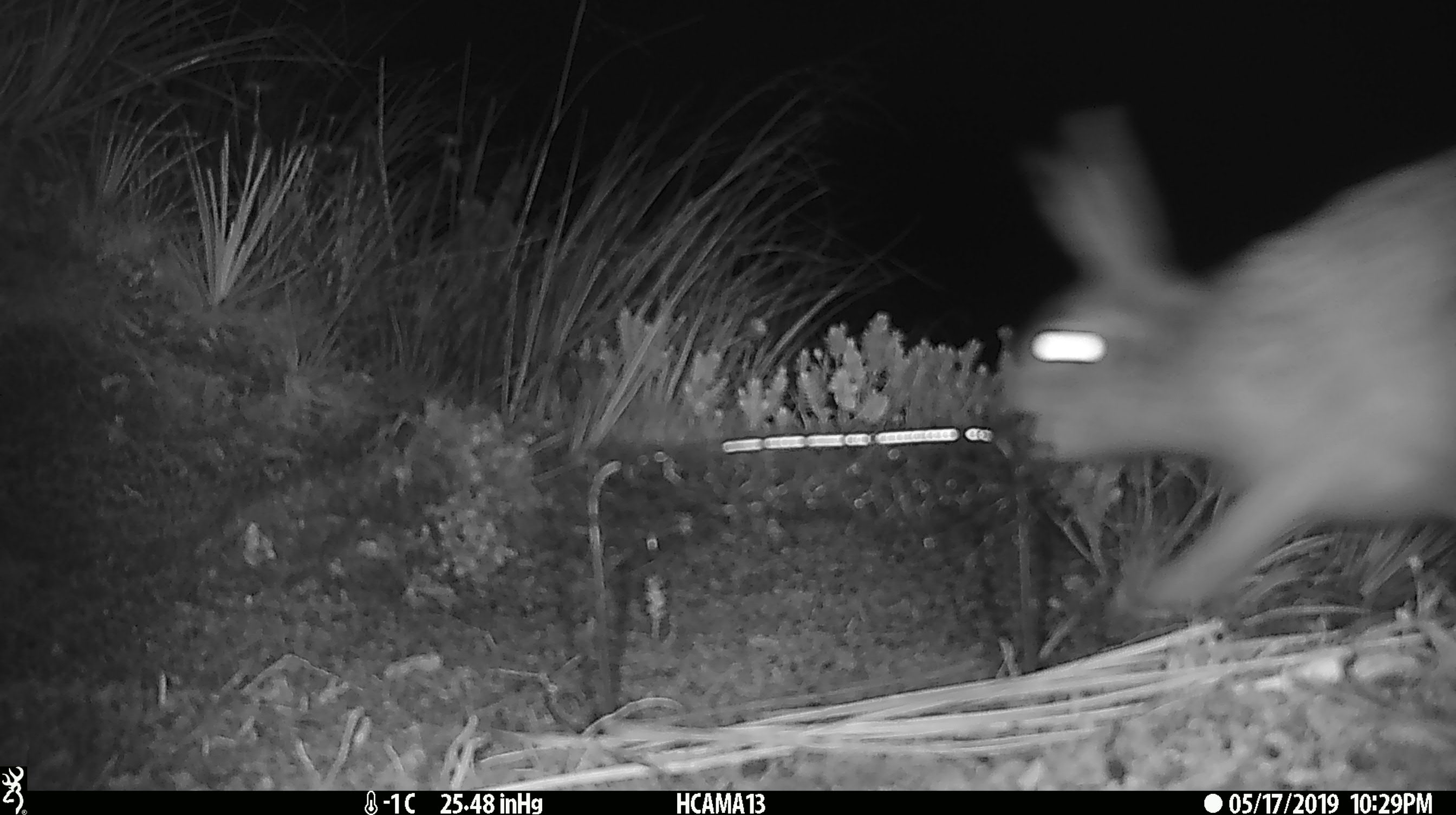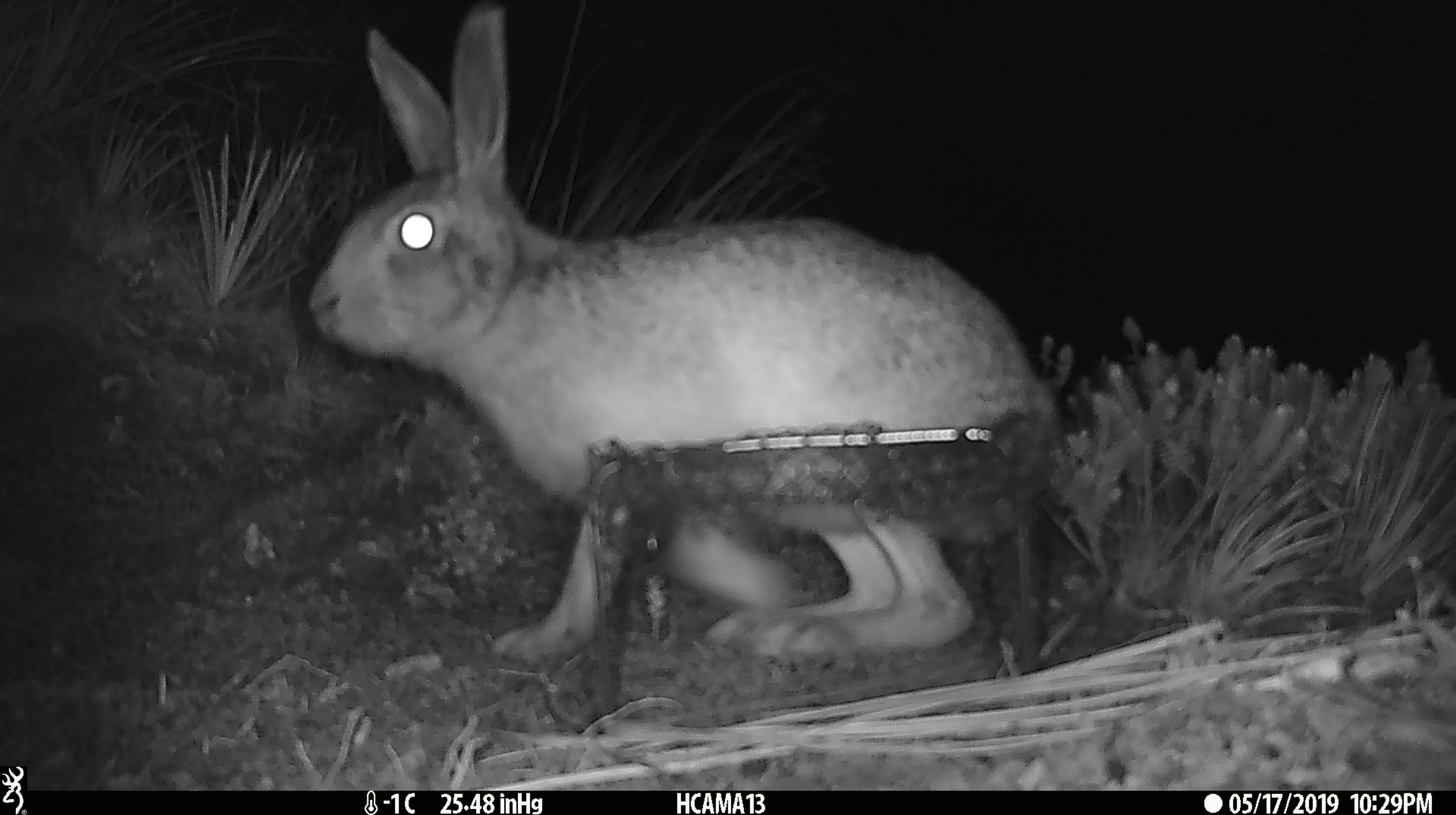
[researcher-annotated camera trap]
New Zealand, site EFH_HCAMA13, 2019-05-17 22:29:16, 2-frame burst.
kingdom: Animalia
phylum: Chordata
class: Mammalia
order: Lagomorpha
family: Leporidae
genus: Lepus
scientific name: Lepus europaeus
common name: brown hare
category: hare